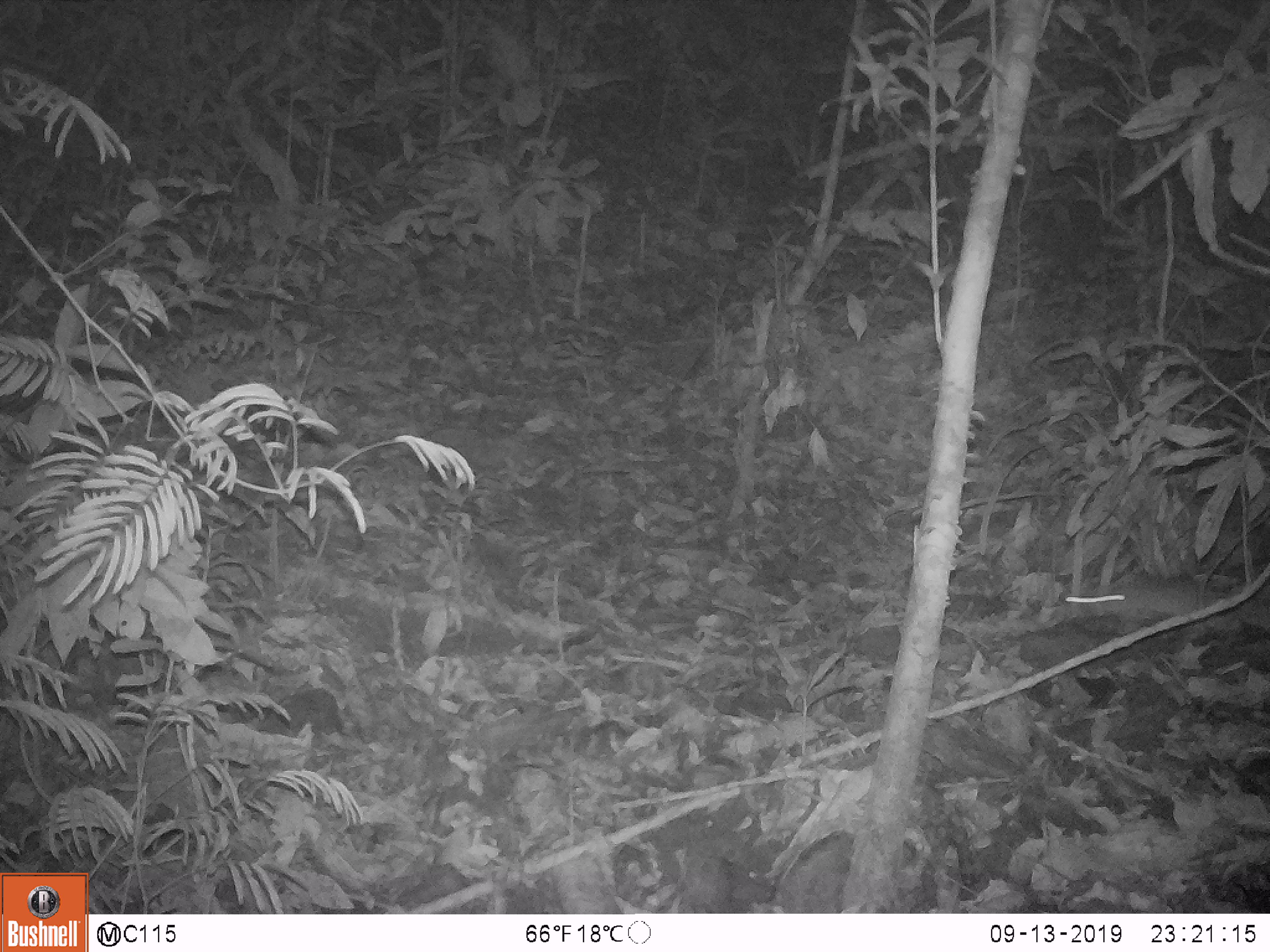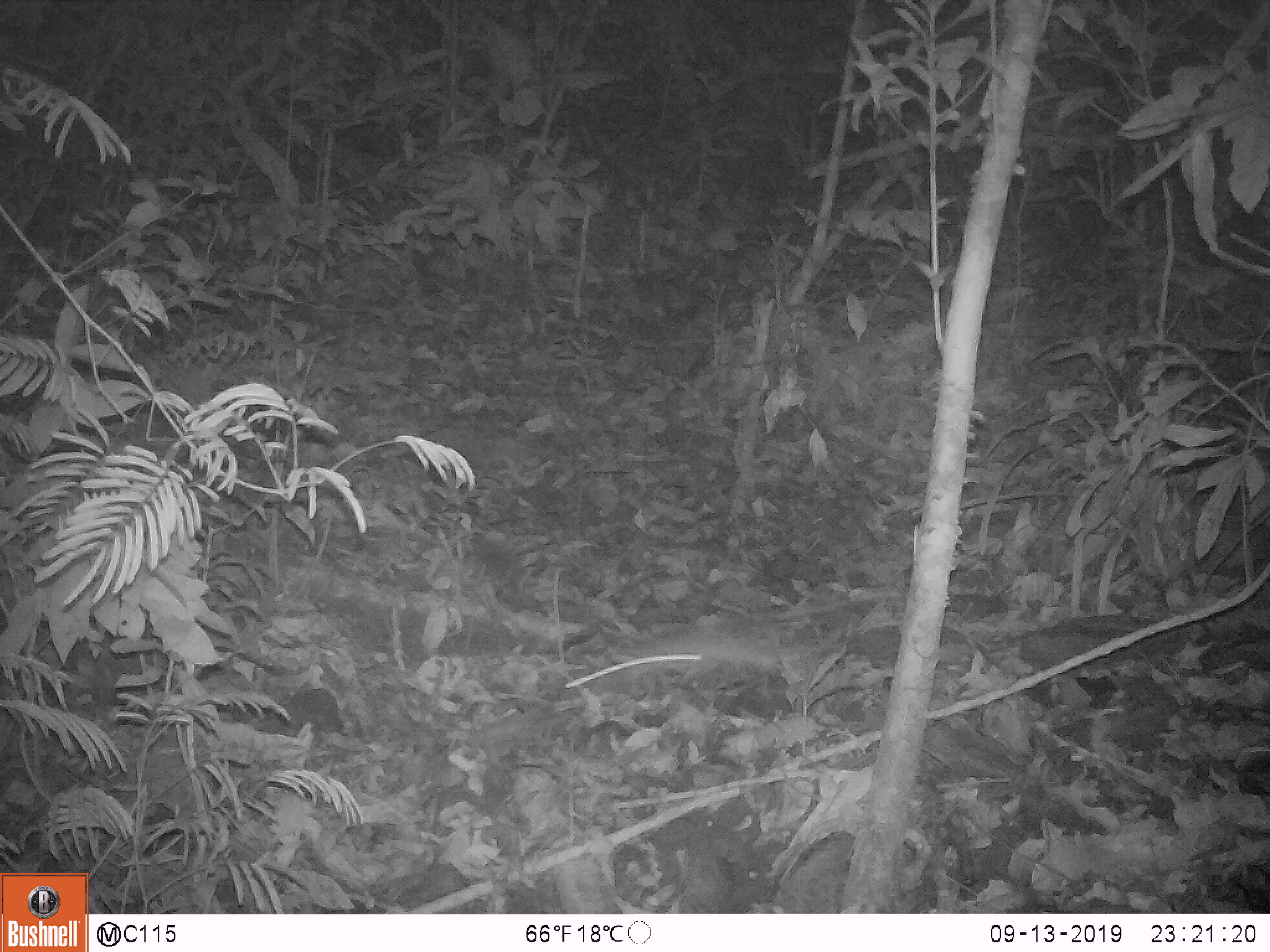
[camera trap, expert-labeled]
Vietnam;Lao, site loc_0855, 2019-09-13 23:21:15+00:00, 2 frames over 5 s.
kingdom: Animalia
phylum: Chordata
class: Mammalia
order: Rodentia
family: Muridae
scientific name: Muridae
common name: old-world mice and rats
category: unidentified murid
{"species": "unidentified murid (old-world mice and rats) (Muridae)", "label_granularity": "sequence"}